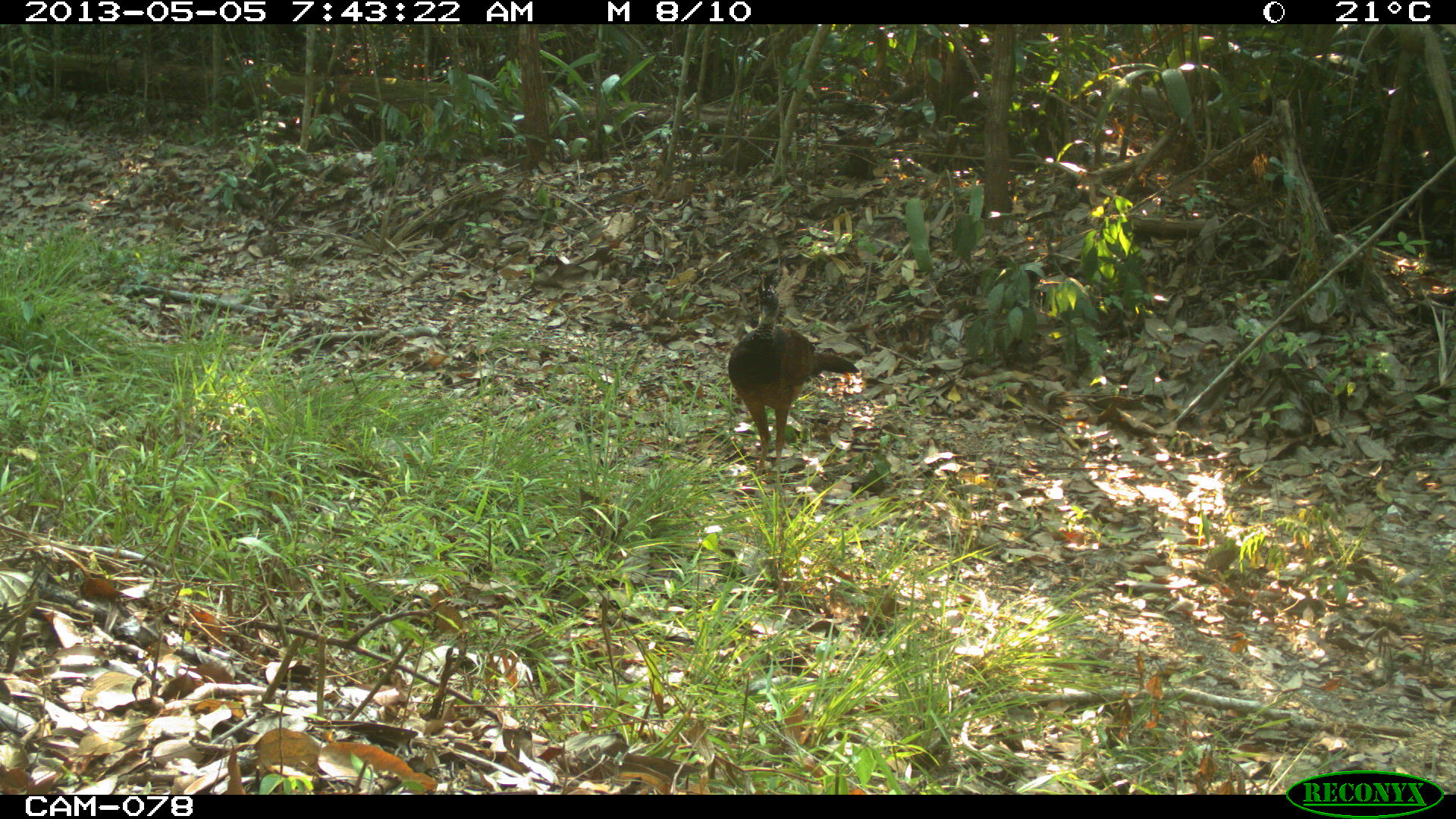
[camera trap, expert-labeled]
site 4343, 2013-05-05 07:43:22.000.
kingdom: Animalia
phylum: Chordata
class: Aves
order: Galliformes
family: Cracidae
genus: Crax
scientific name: Crax rubra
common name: great curassow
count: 1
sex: female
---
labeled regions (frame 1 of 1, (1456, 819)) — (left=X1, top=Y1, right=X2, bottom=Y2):
crax rubra: (left=727, top=269, right=859, bottom=479)